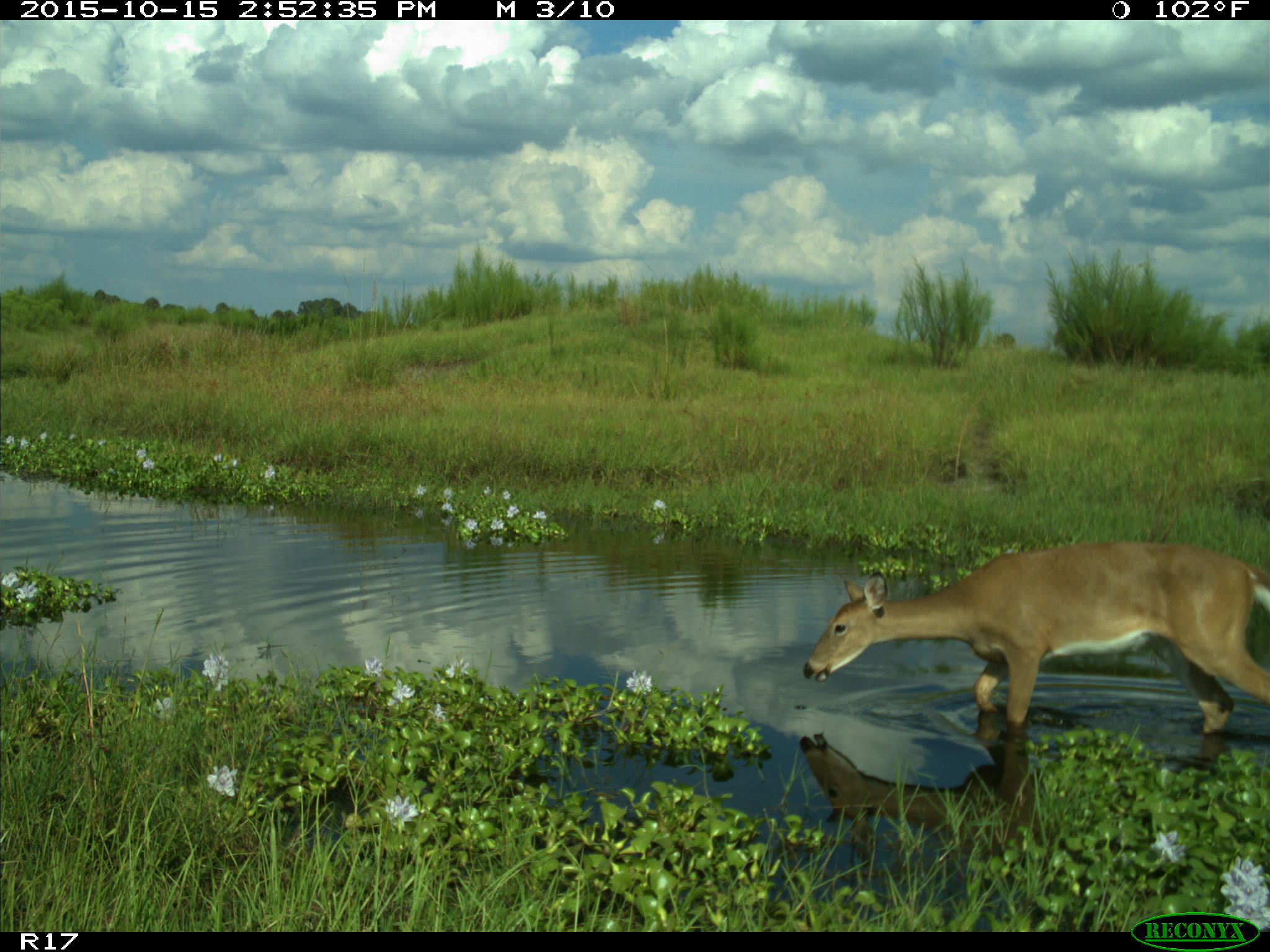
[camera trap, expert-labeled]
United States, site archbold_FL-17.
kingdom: Animalia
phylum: Chordata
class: Mammalia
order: Artiodactyla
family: Cervidae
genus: Odocoileus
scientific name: Odocoileus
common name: deer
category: unidentified deer